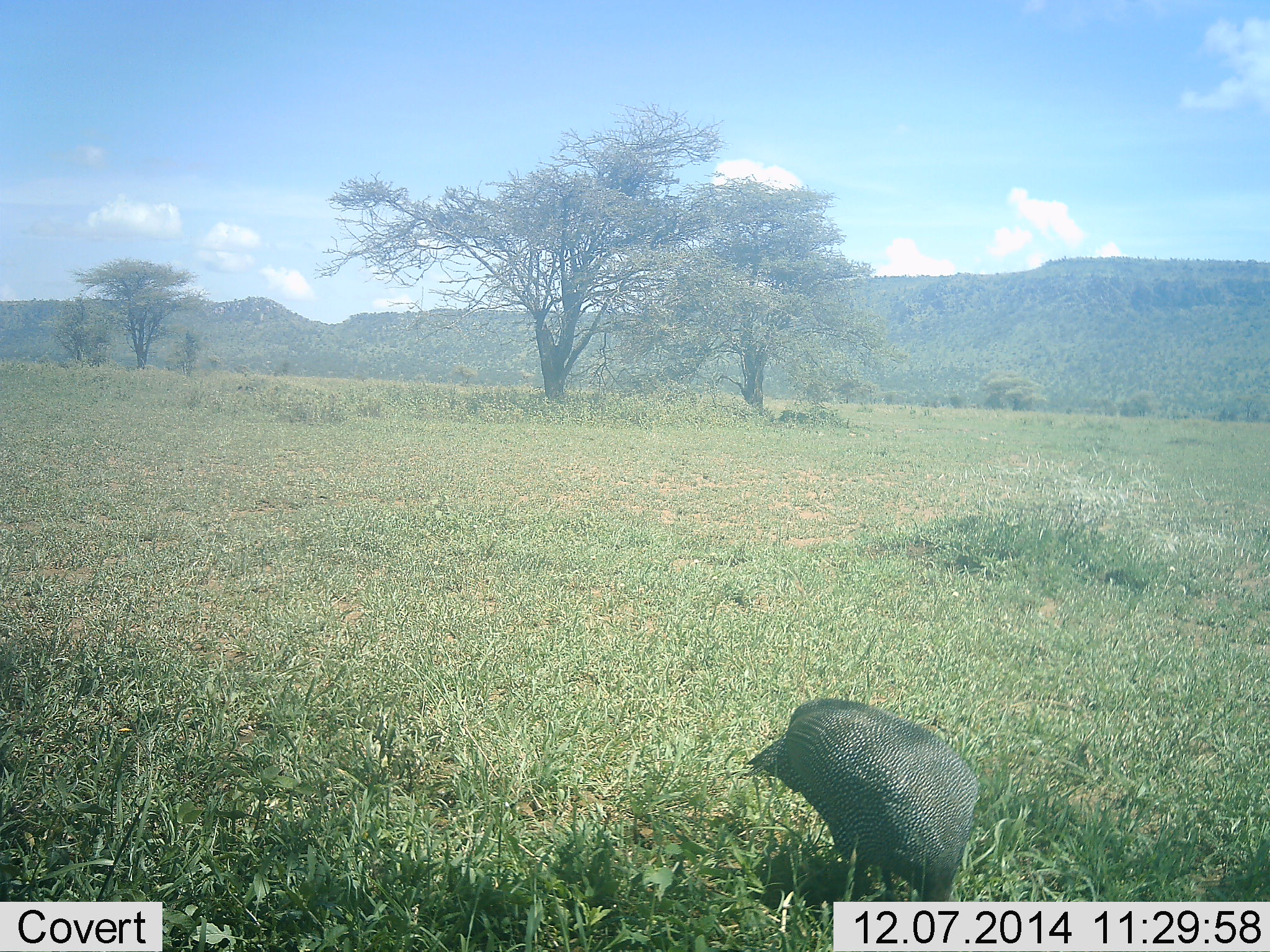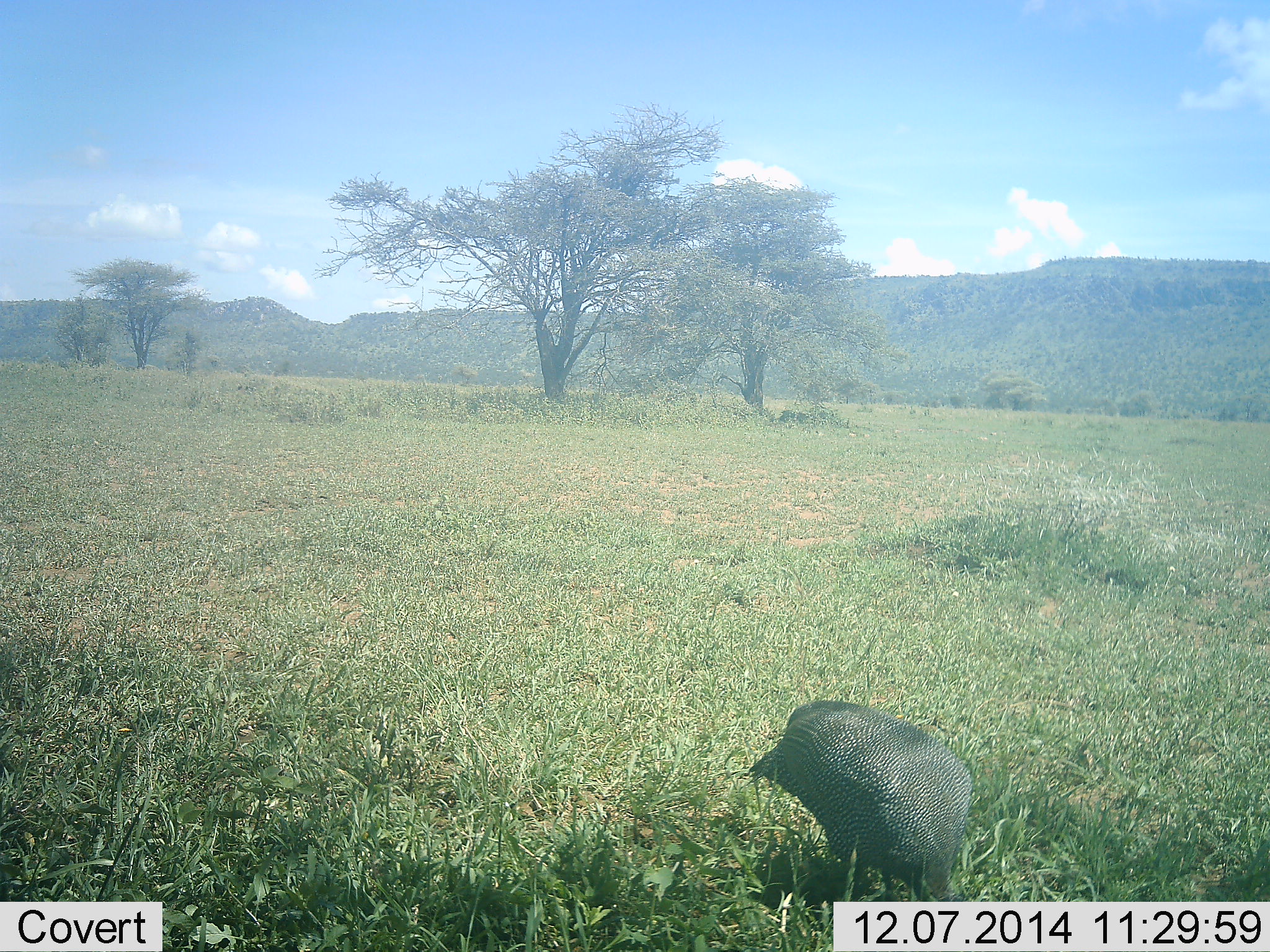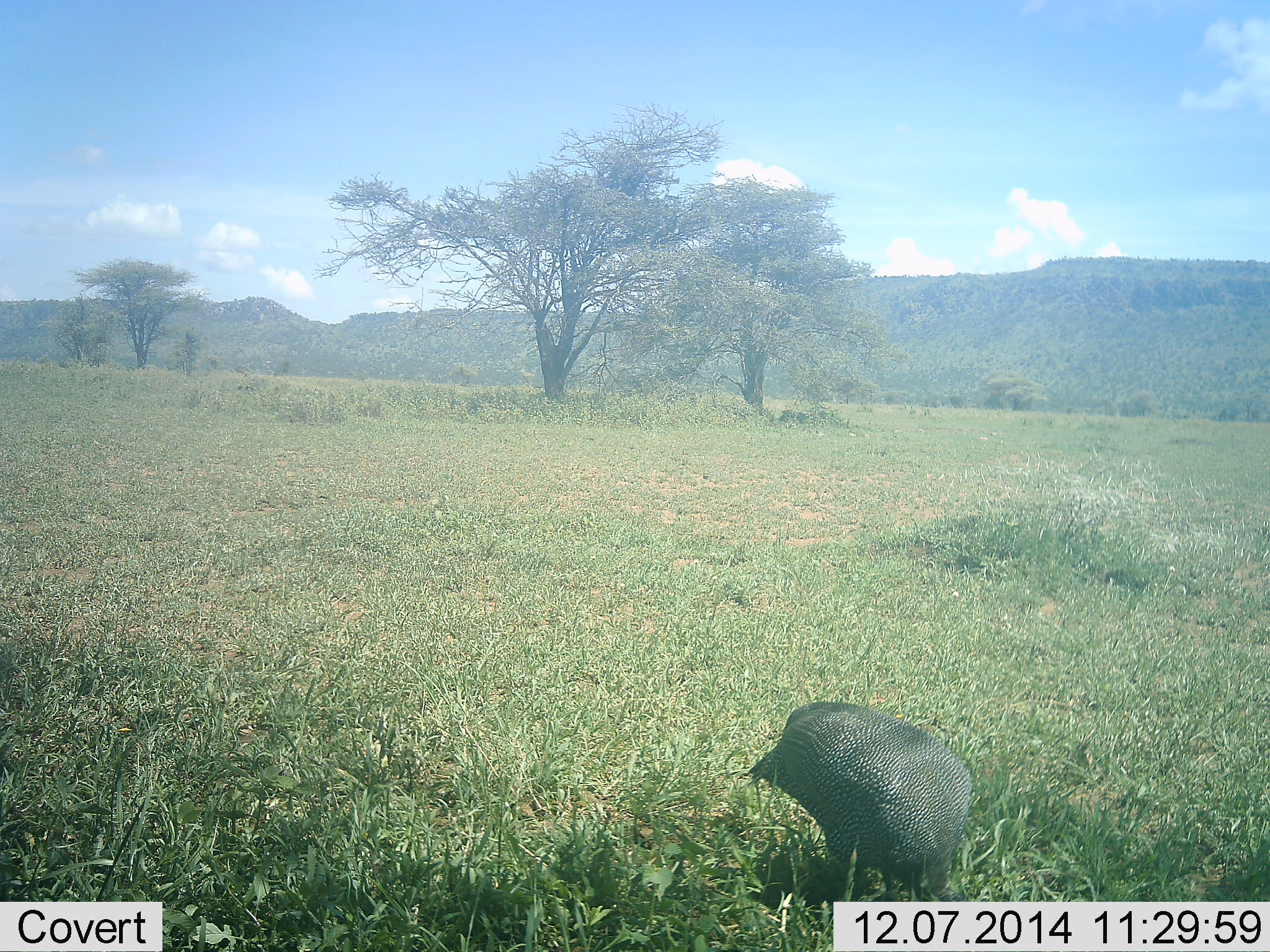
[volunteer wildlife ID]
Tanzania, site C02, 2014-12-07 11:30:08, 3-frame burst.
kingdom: Animalia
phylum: Chordata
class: Aves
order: Galliformes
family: Numididae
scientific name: Numididae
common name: guinea fowl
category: guineafowl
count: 1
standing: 25%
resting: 0%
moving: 0%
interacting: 0%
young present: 0%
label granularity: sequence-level